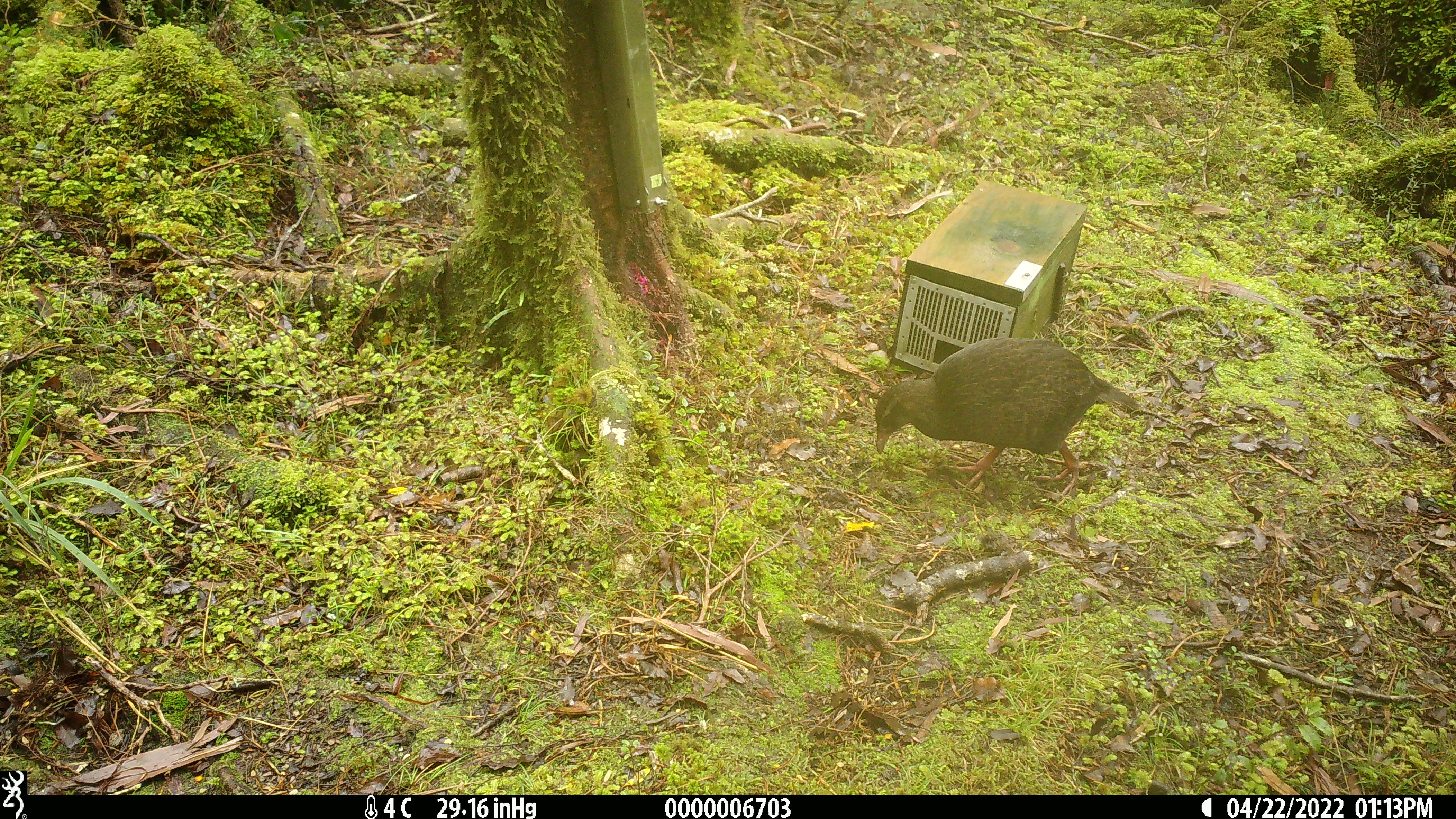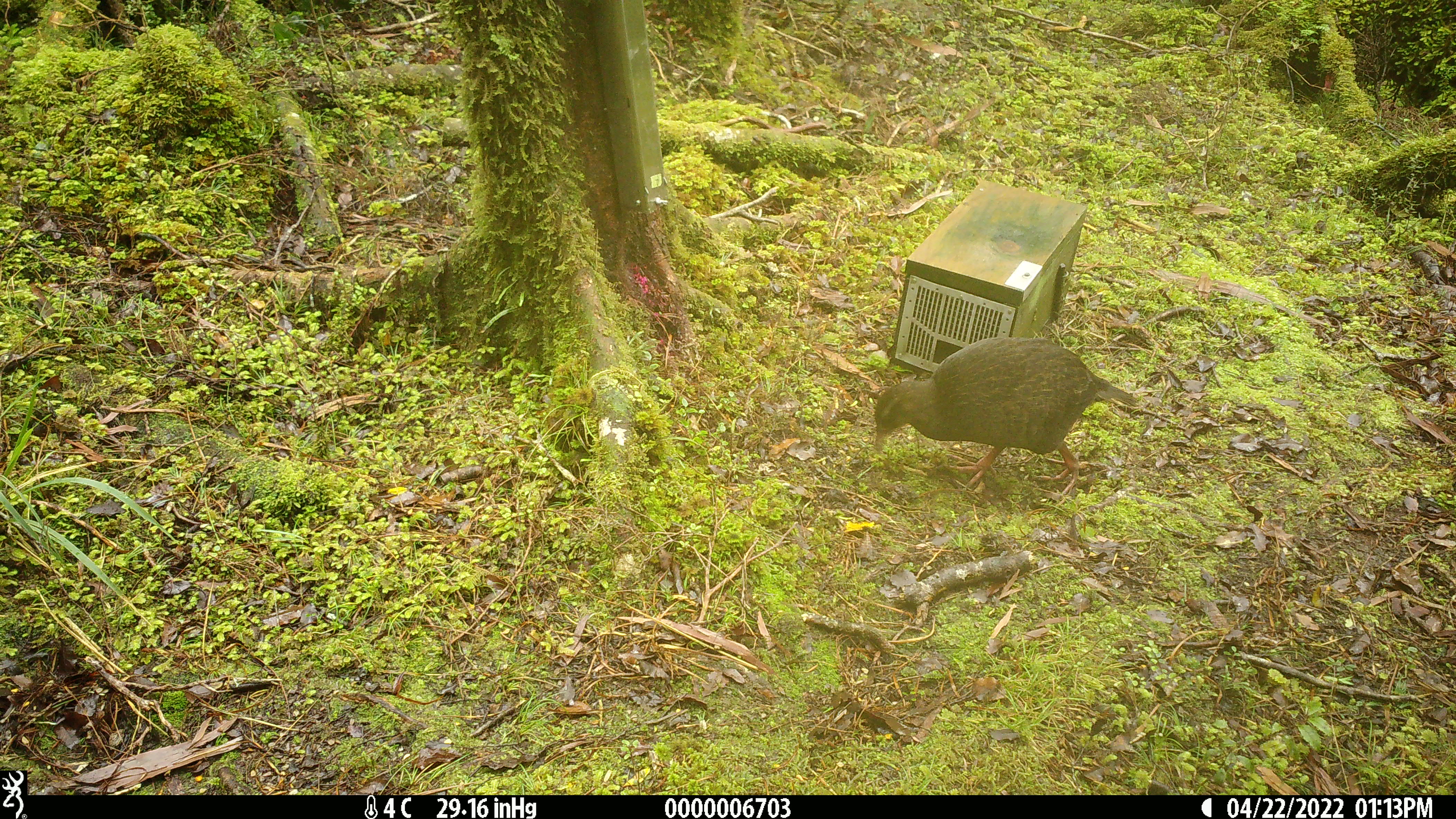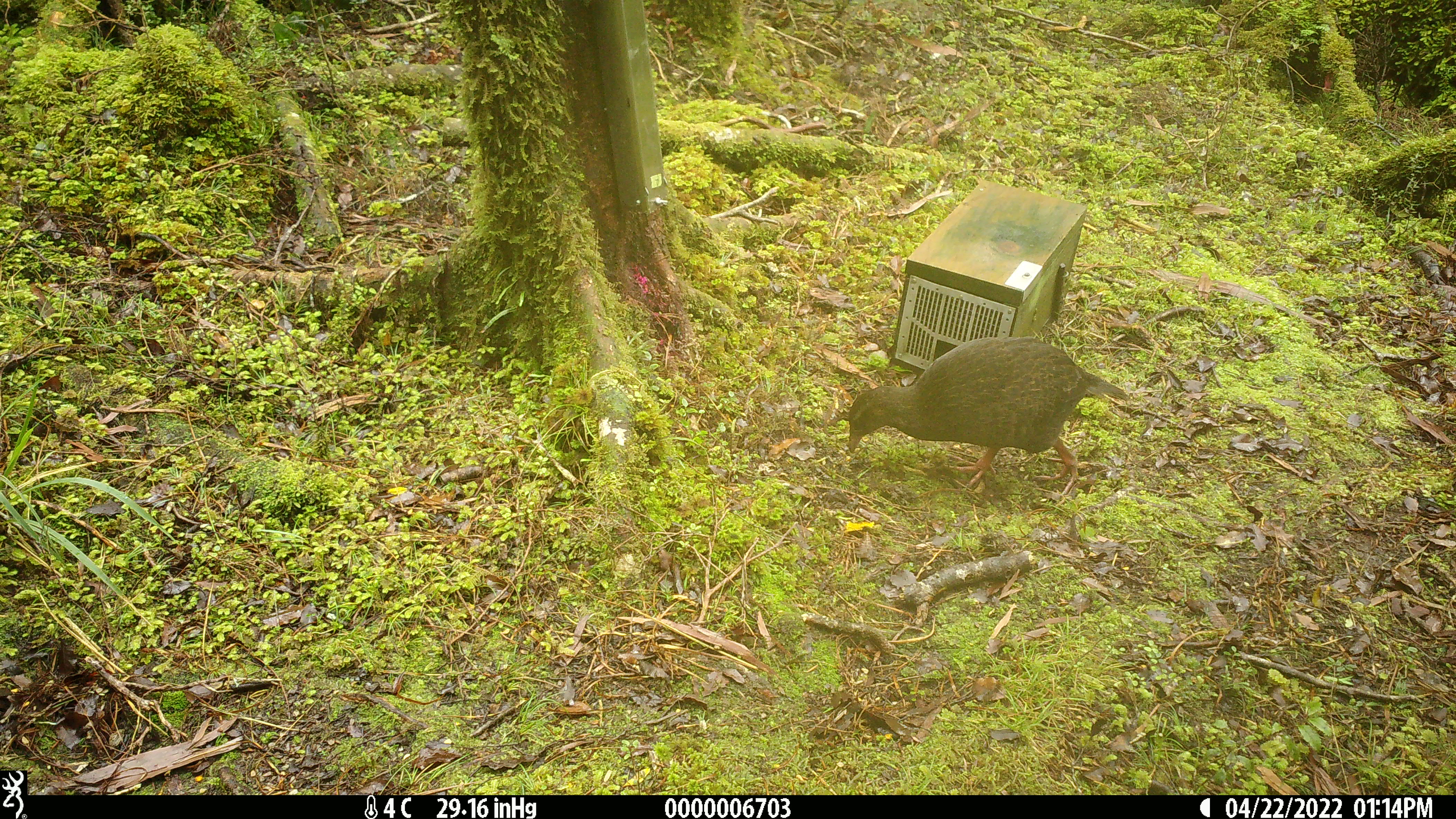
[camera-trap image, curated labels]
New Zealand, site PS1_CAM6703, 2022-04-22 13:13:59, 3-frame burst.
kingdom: Animalia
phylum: Chordata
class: Aves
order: Gruiformes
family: Rallidae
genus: Gallirallus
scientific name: Gallirallus australis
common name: weka